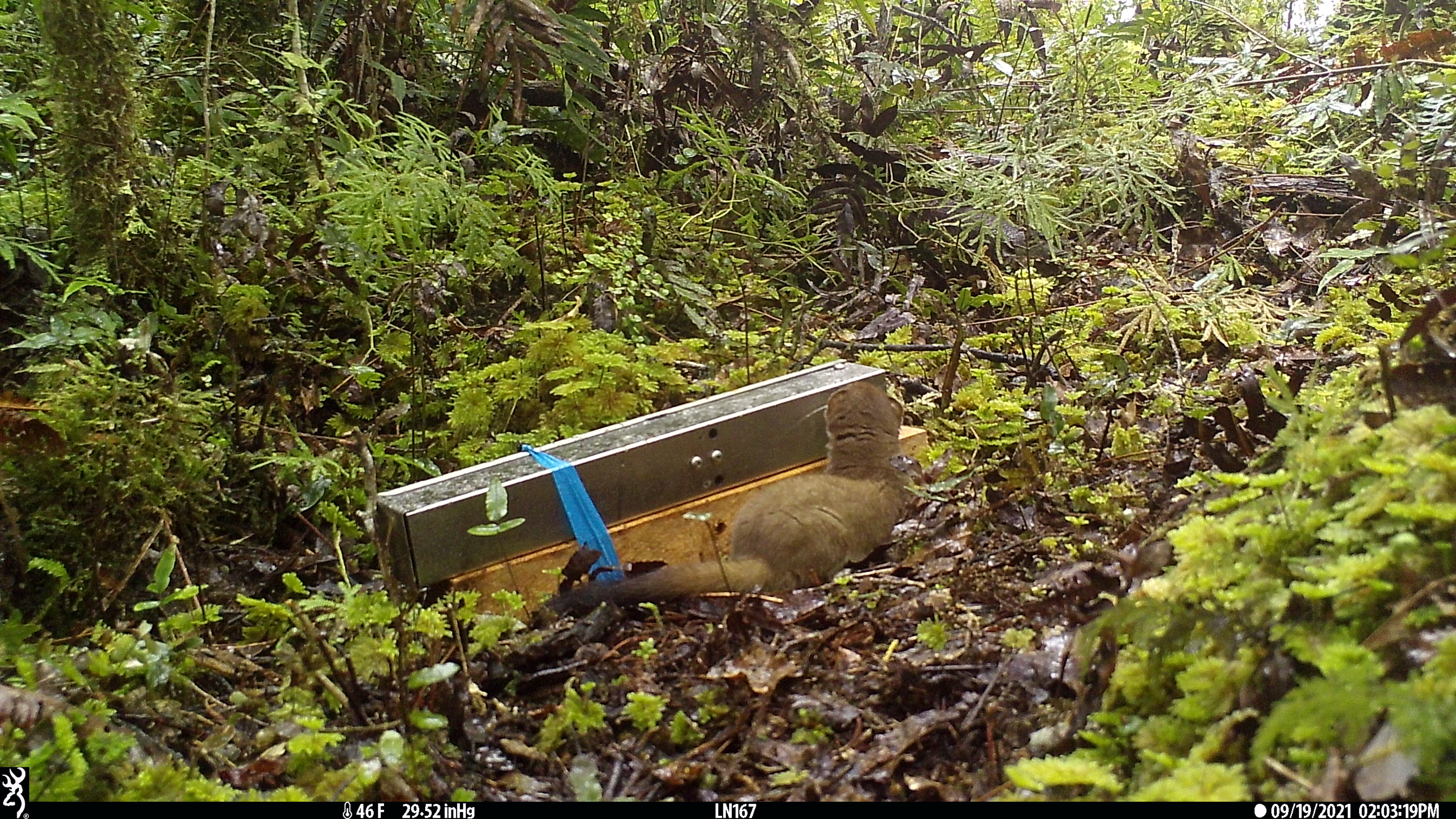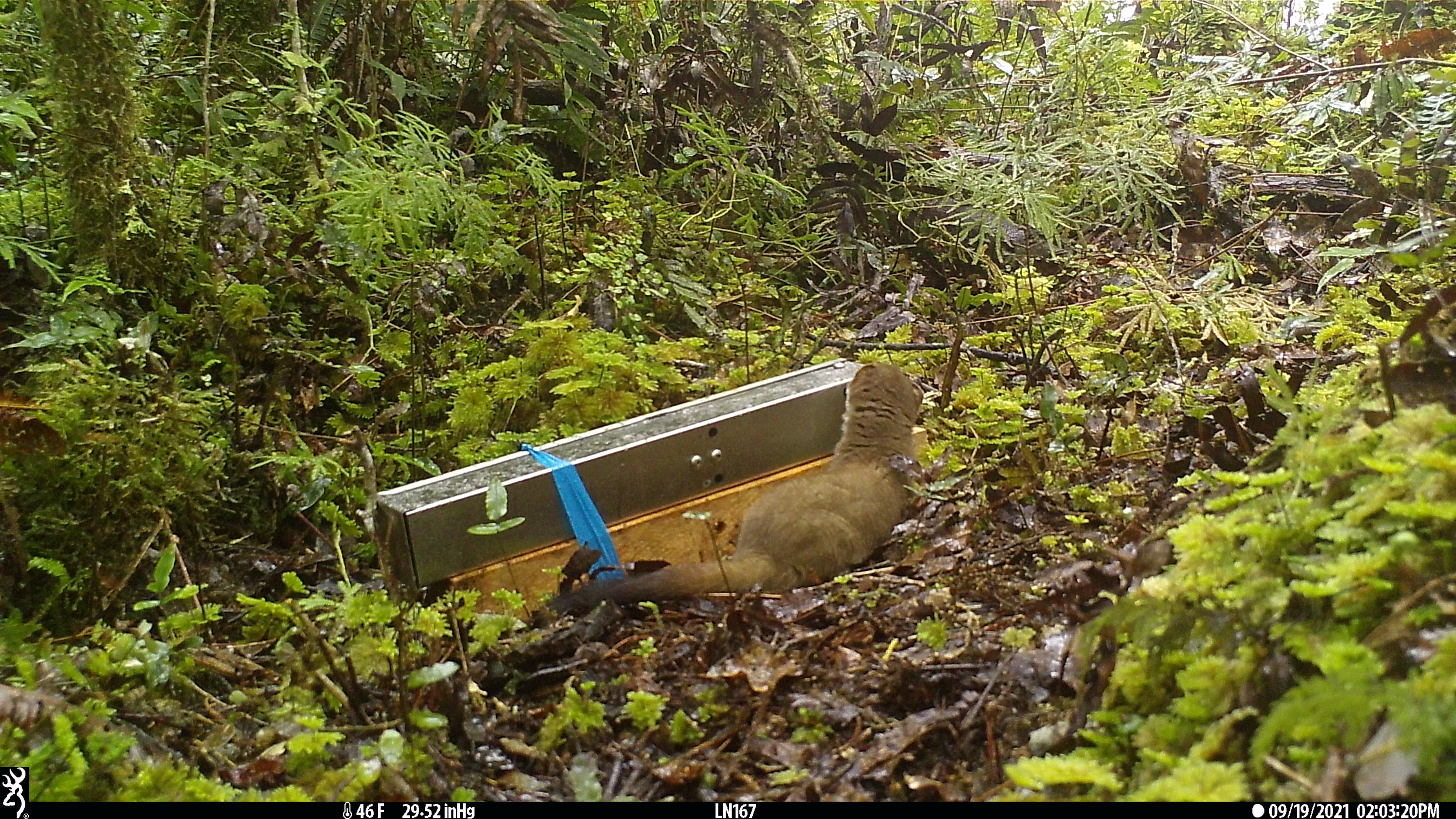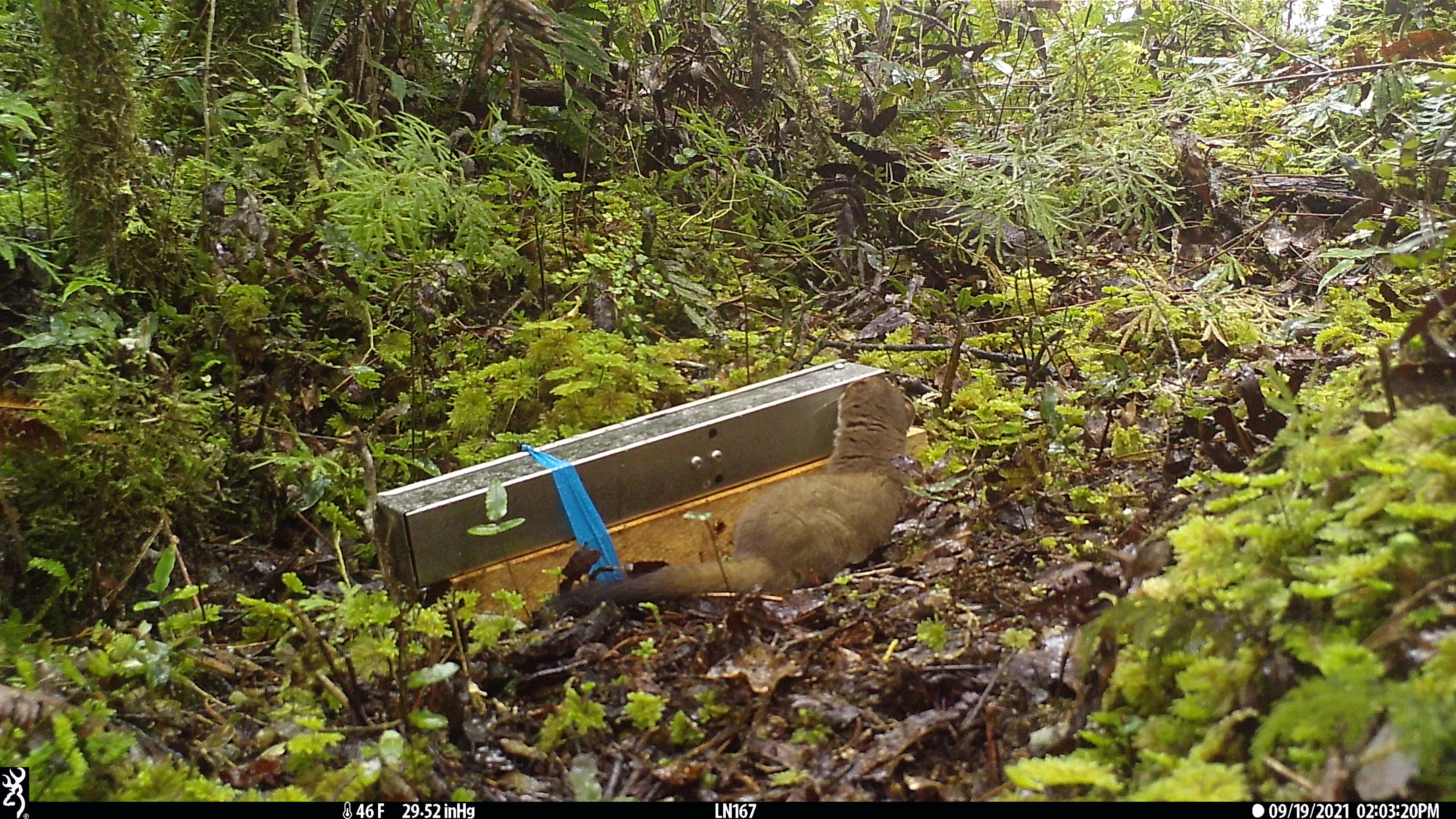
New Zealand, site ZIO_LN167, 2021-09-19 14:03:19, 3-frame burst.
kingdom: Animalia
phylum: Chordata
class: Mammalia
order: Carnivora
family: Mustelidae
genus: Mustela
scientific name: Mustela erminea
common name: stoat